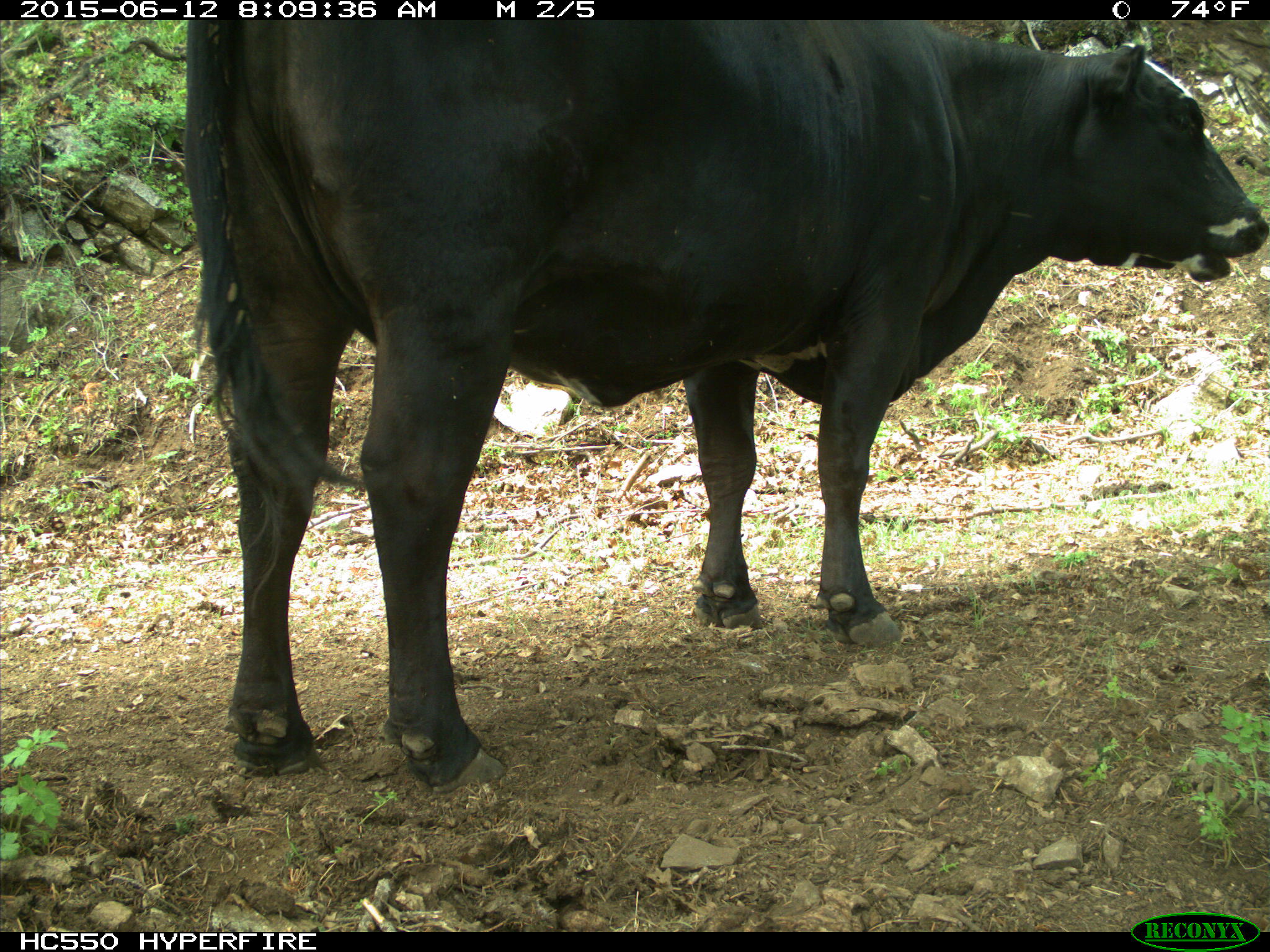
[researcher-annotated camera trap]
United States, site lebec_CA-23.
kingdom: Animalia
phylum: Chordata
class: Mammalia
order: Artiodactyla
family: Bovidae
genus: Bos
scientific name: Bos taurus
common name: domestic cow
Bos taurus (domestic cow).